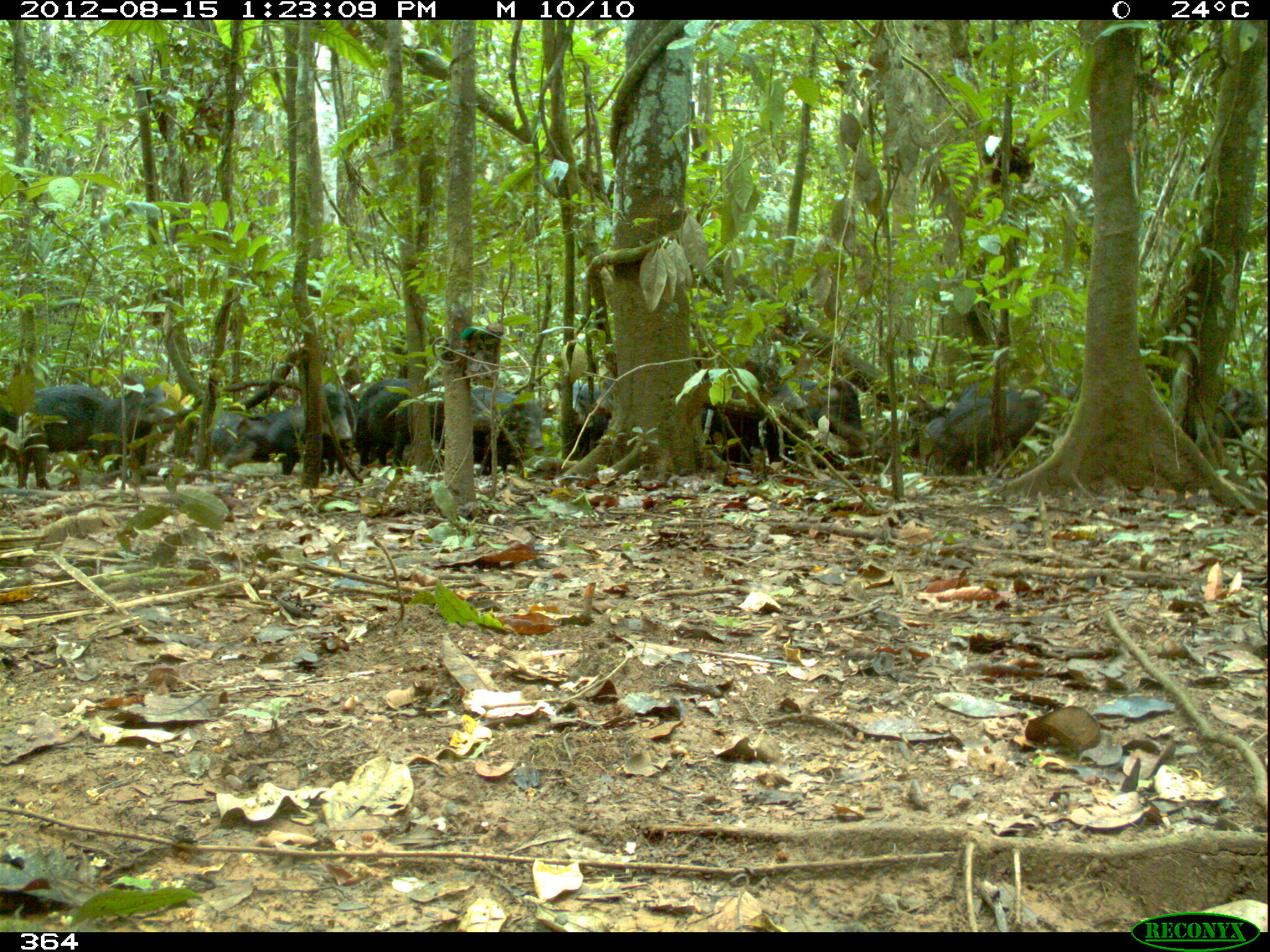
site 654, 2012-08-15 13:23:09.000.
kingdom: Animalia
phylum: Chordata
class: Mammalia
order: Artiodactyla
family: Tayassuidae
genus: Tayassu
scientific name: Tayassu pecari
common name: white-lipped peccary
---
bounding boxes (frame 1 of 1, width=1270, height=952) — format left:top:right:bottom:
tayassu pecari: 701:357:809:463; 17:385:109:491; 94:371:176:485; 225:401:336:477; 941:391:1040:472; 782:375:870:465; 359:377:498:431; 395:400:491:467; 471:385:544:459; 189:411:271:468; 360:389:410:464; 321:382:358:477; 1217:386:1267:444; 953:381:1018:422; 555:380:589:453; 585:372:619:444; 922:416:949:467; 0:407:19:463; 1041:384:1079:405